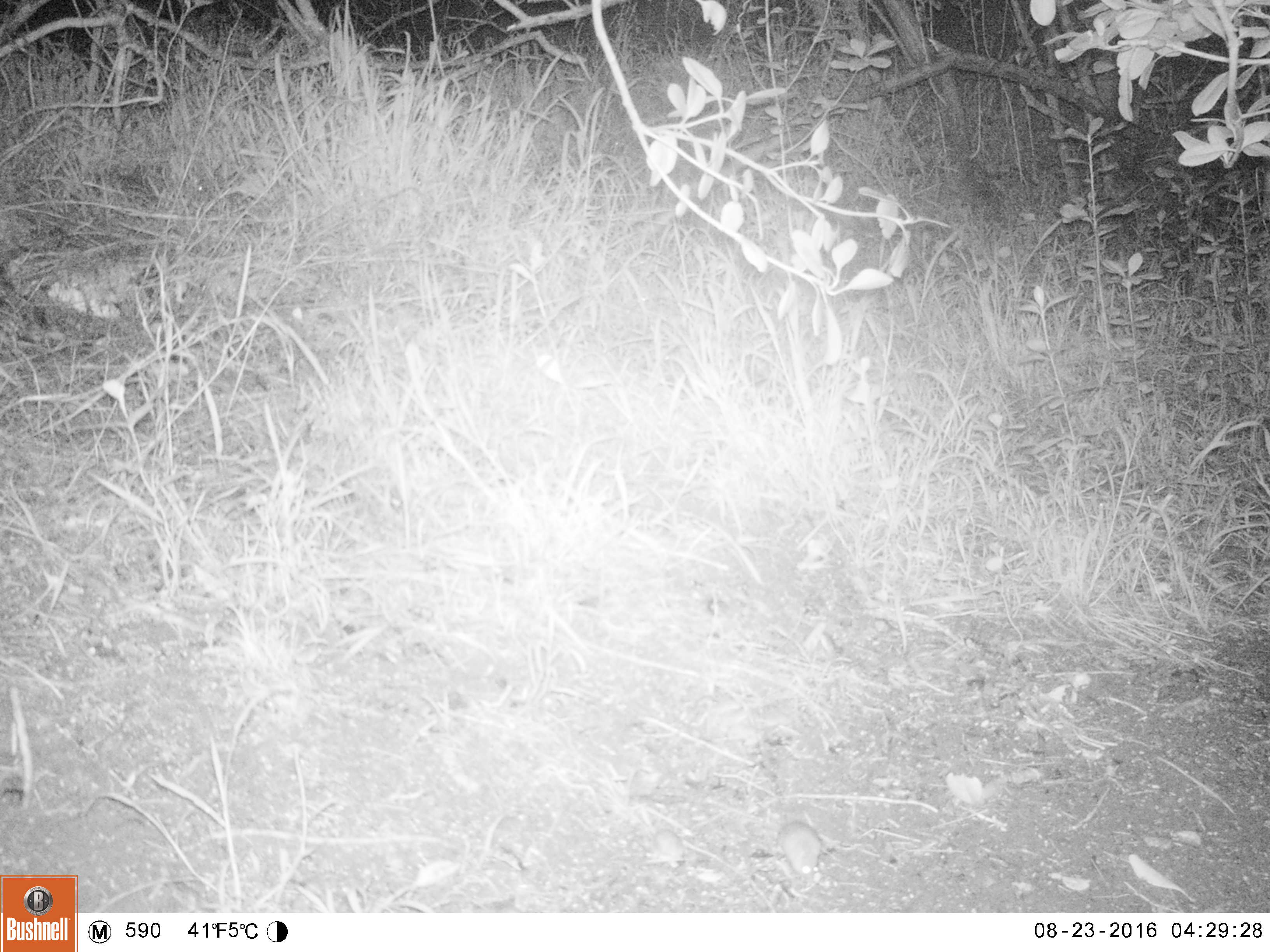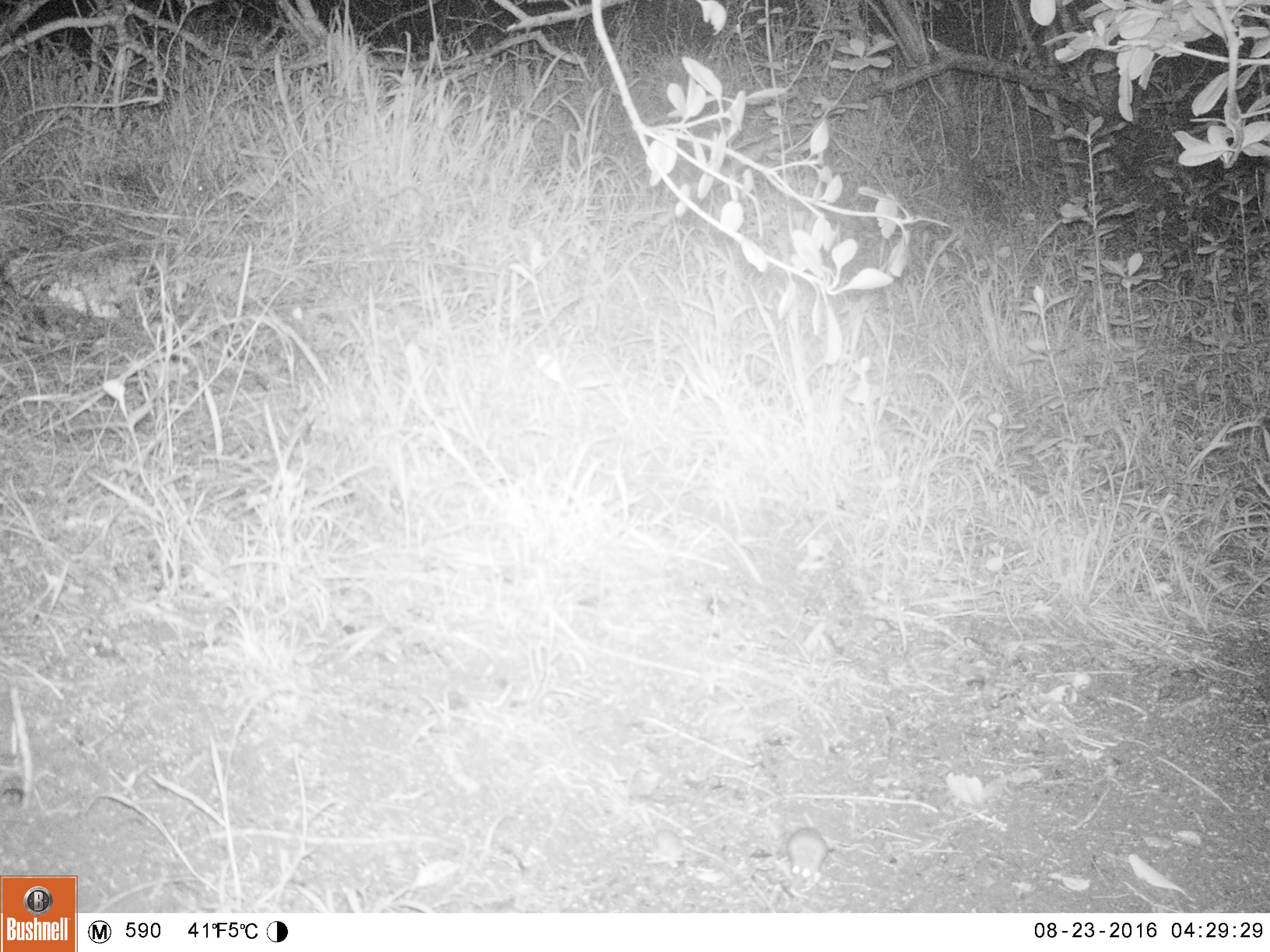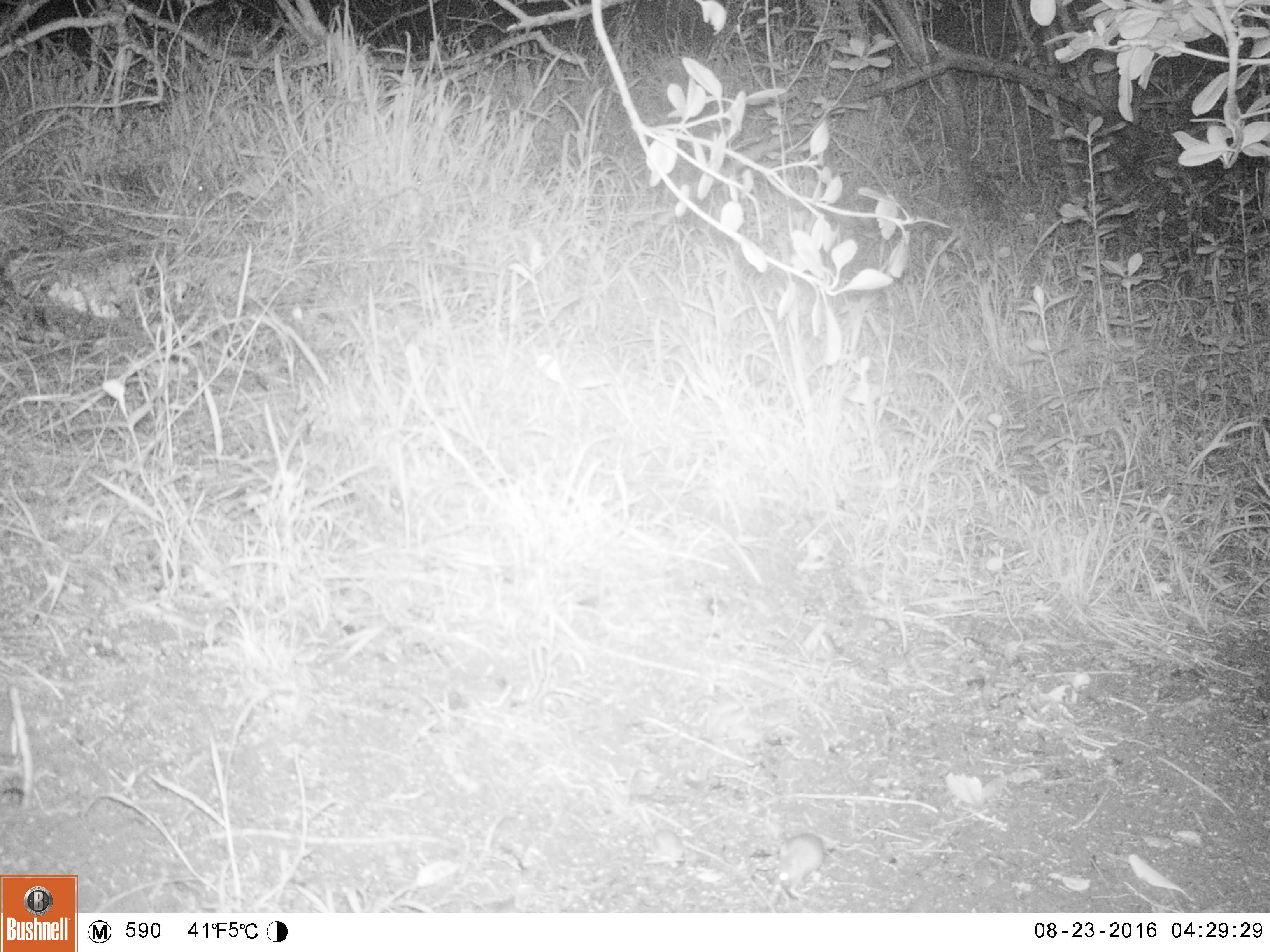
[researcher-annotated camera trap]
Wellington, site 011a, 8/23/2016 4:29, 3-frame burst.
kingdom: Animalia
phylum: Chordata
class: Mammalia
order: Rodentia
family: Muridae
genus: Mus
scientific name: Mus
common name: mouse